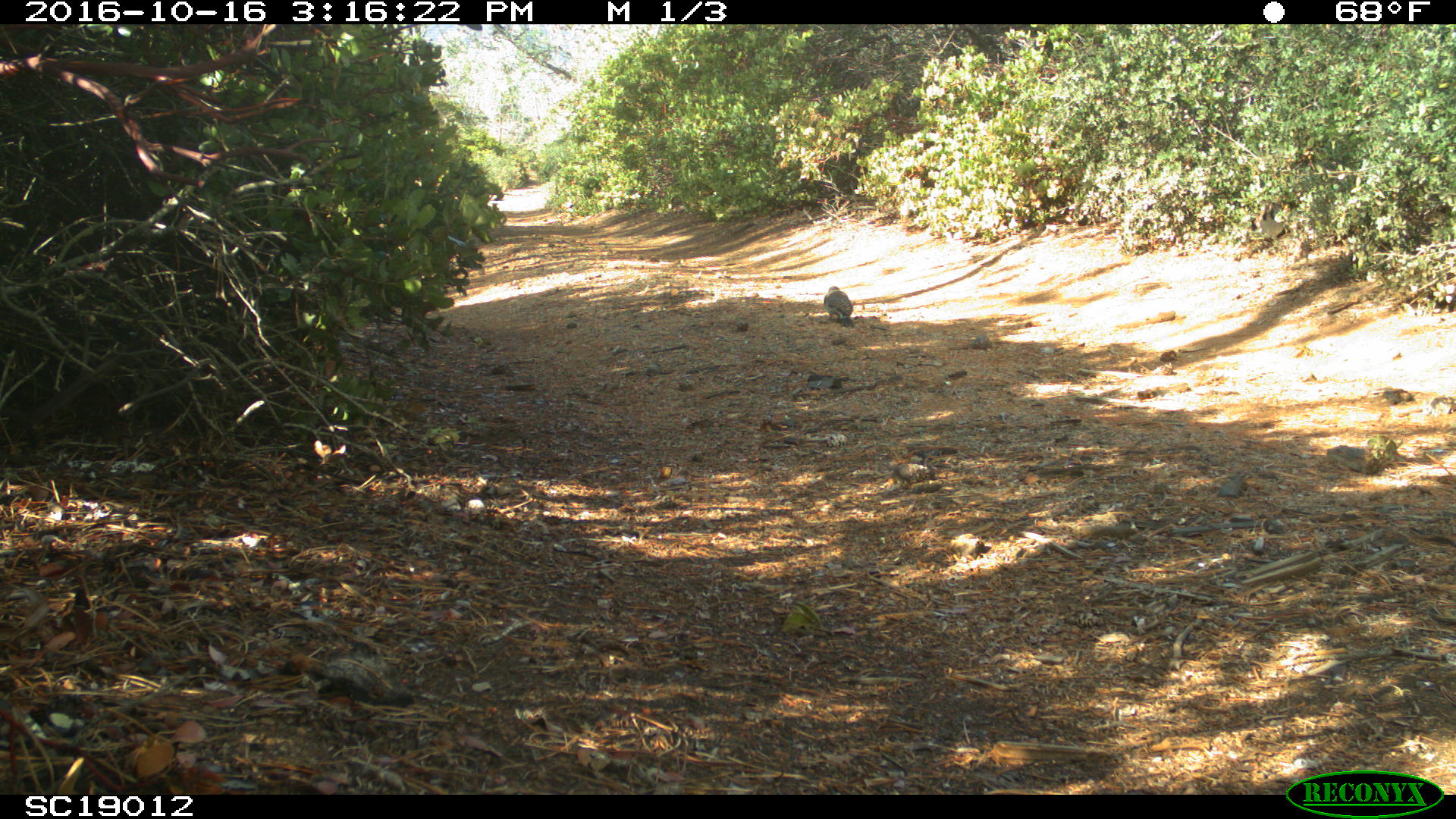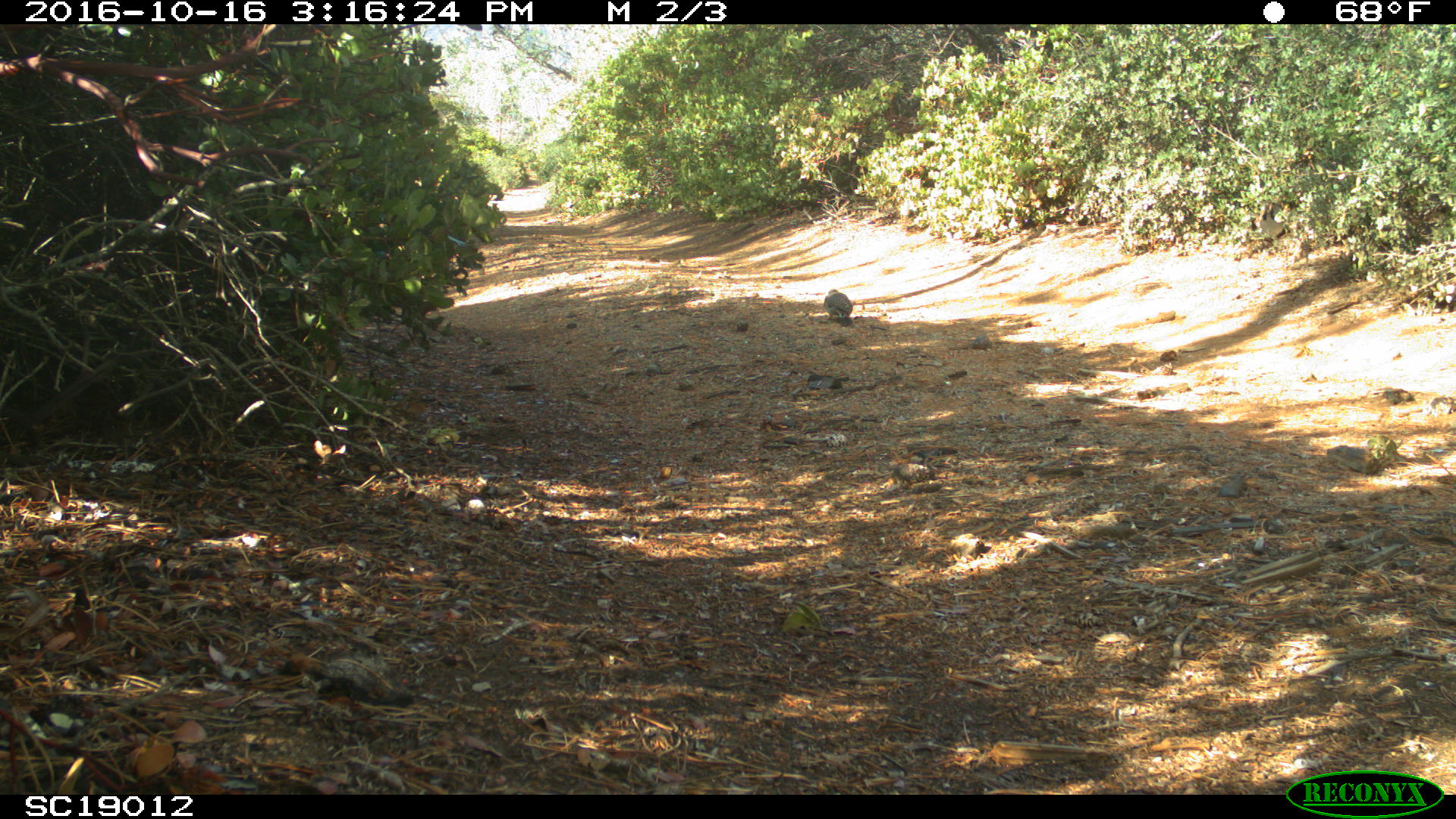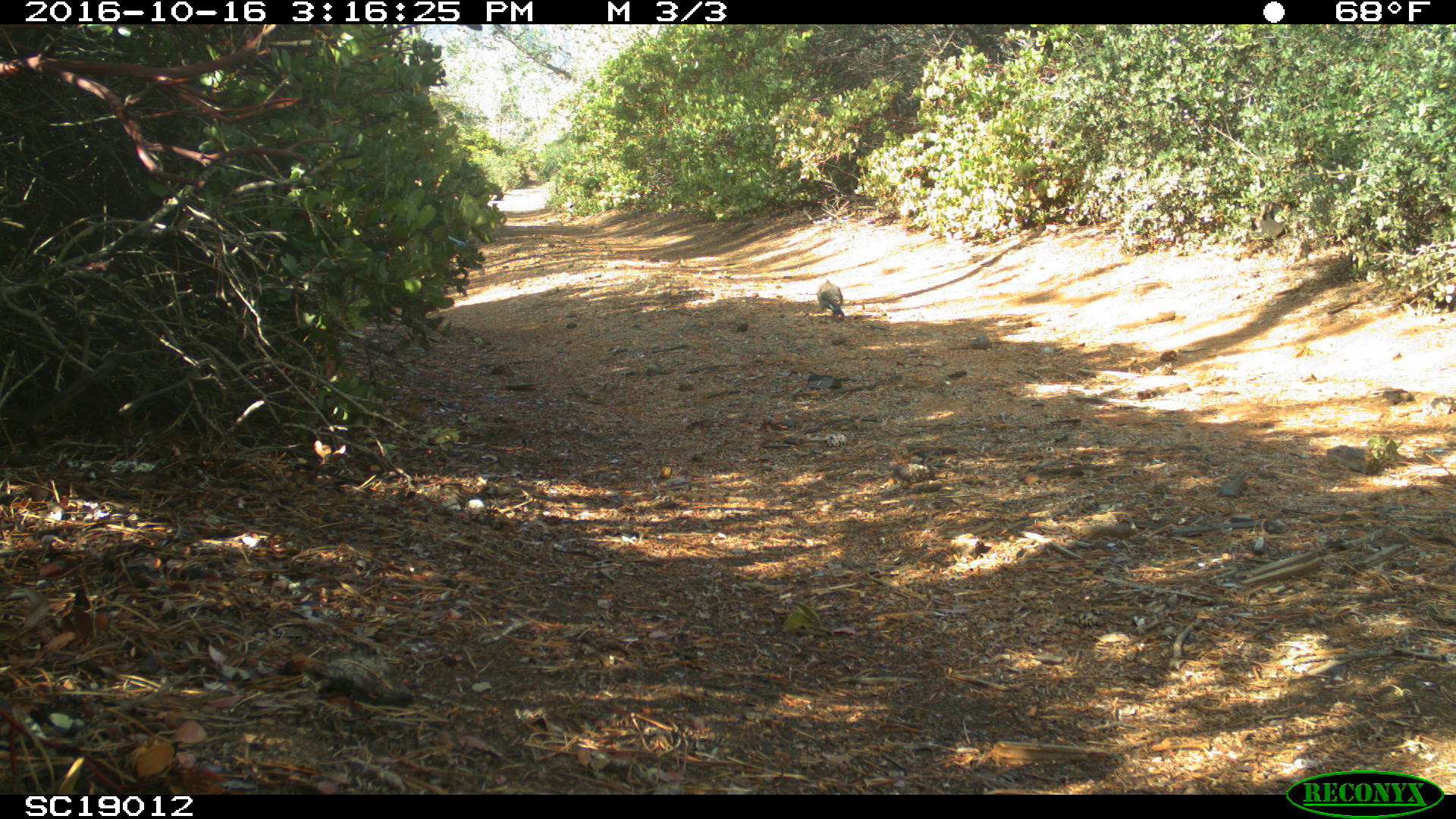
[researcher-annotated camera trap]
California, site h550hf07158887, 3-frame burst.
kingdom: Animalia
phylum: Chordata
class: Aves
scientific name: Aves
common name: bird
Bird (Aves).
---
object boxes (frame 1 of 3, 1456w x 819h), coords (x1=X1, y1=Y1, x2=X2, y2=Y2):
bird: (x1=824, y1=285, x2=852, y2=322)